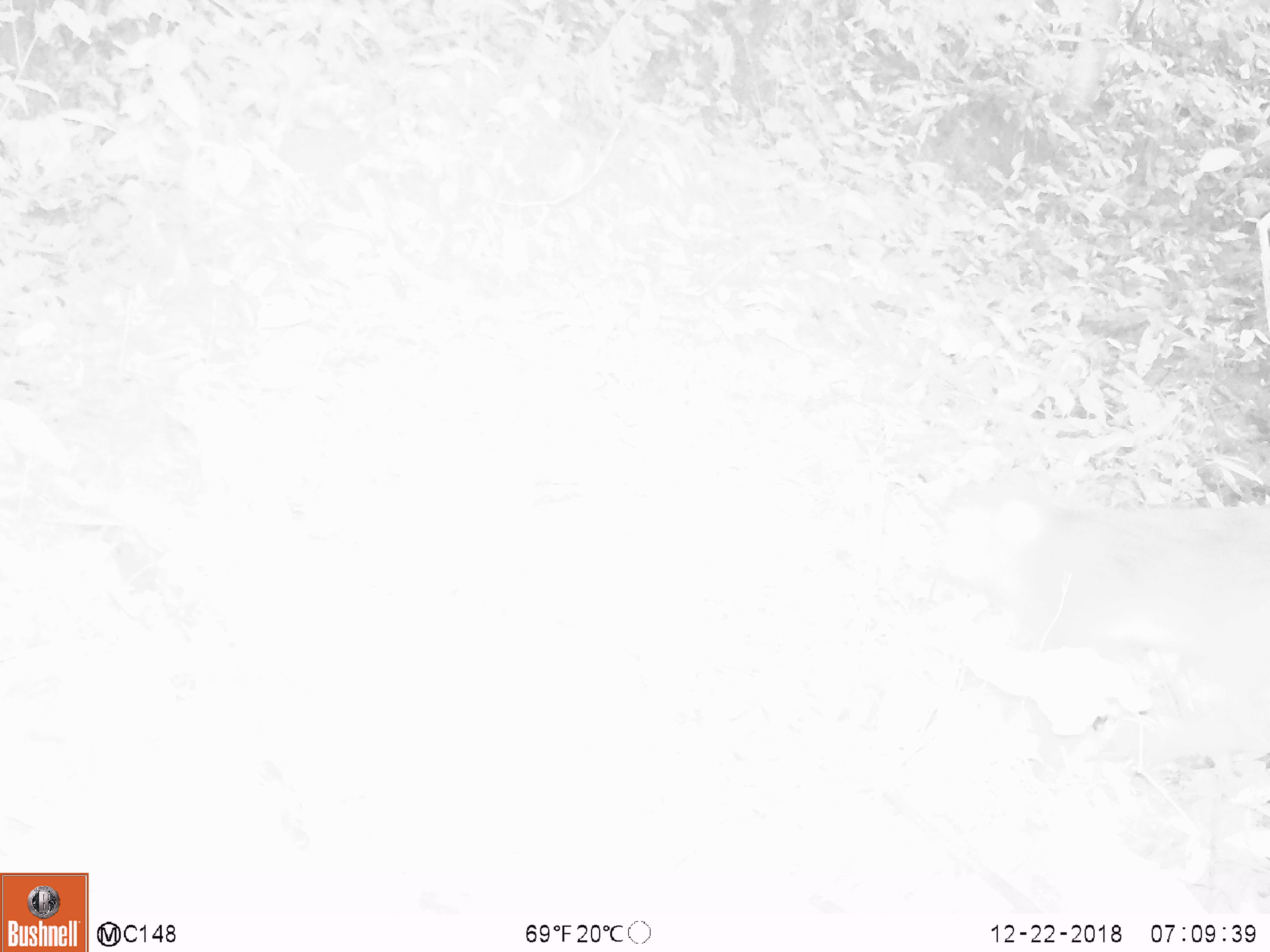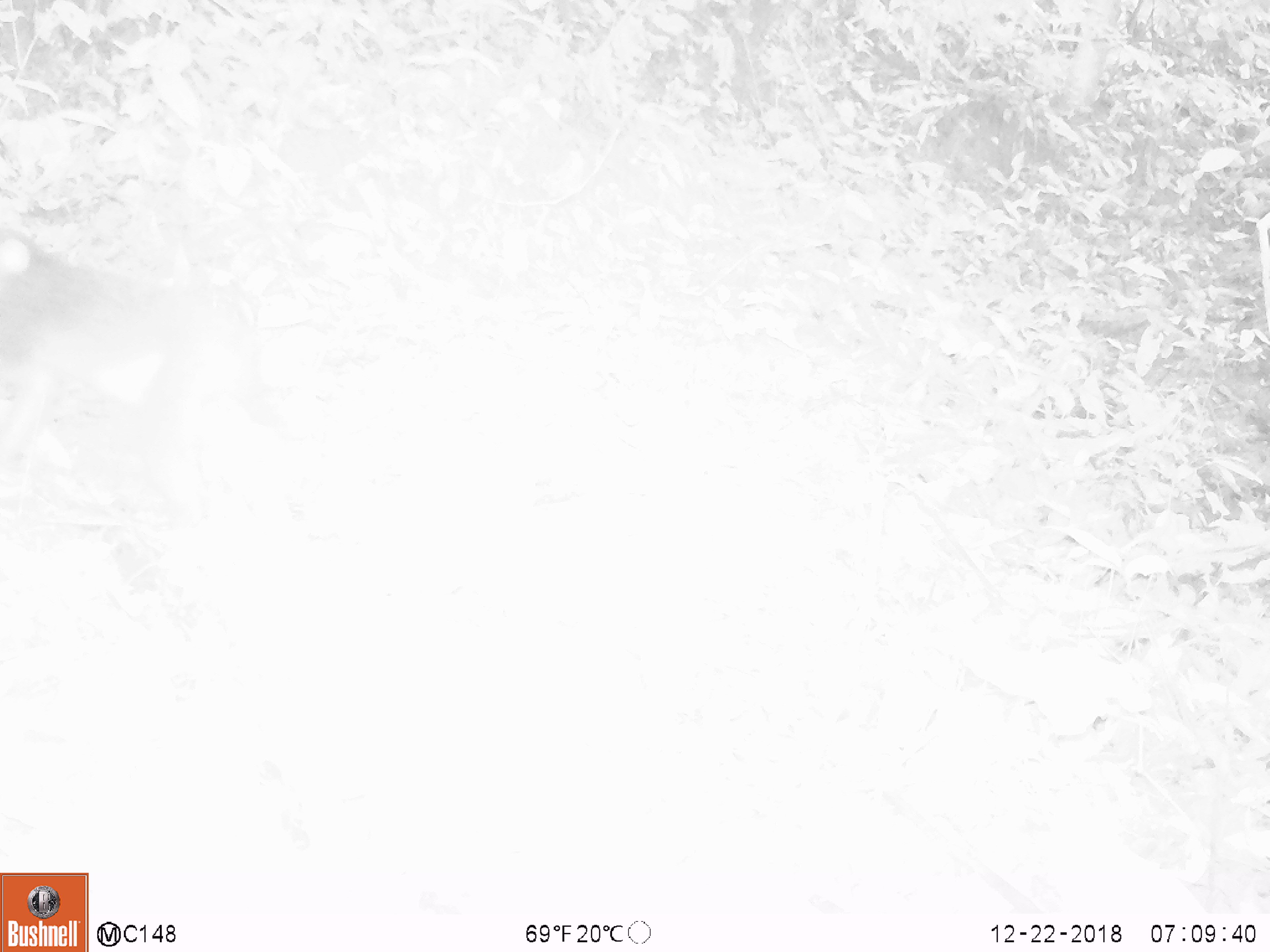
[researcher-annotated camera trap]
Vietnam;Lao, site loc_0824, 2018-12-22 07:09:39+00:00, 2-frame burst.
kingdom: Animalia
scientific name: Animalia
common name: animal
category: unidentified animal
Unidentified animal (animal) (Animalia). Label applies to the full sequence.